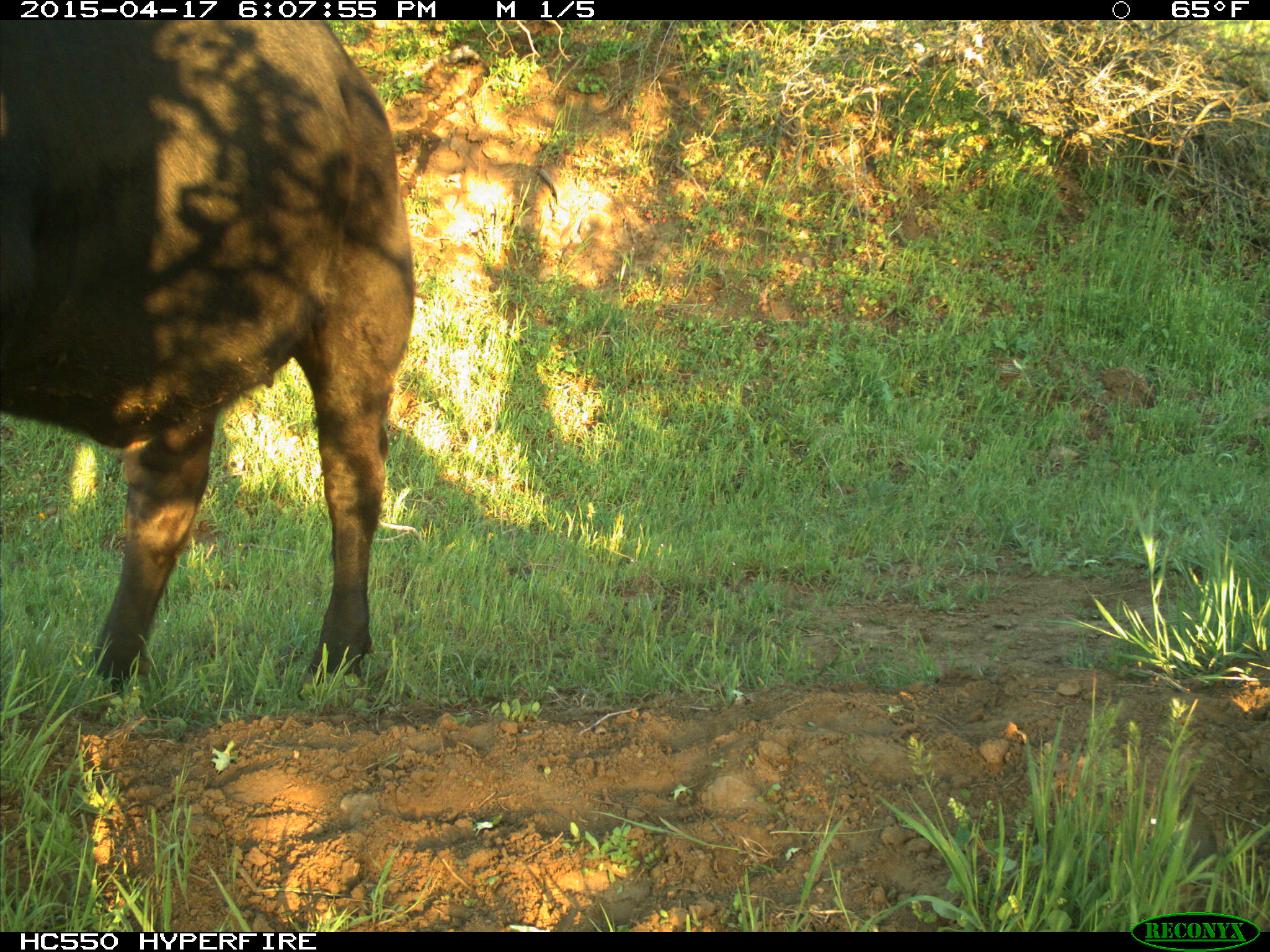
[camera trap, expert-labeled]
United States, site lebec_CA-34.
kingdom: Animalia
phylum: Chordata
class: Mammalia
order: Artiodactyla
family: Bovidae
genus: Bos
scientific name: Bos taurus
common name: domestic cow